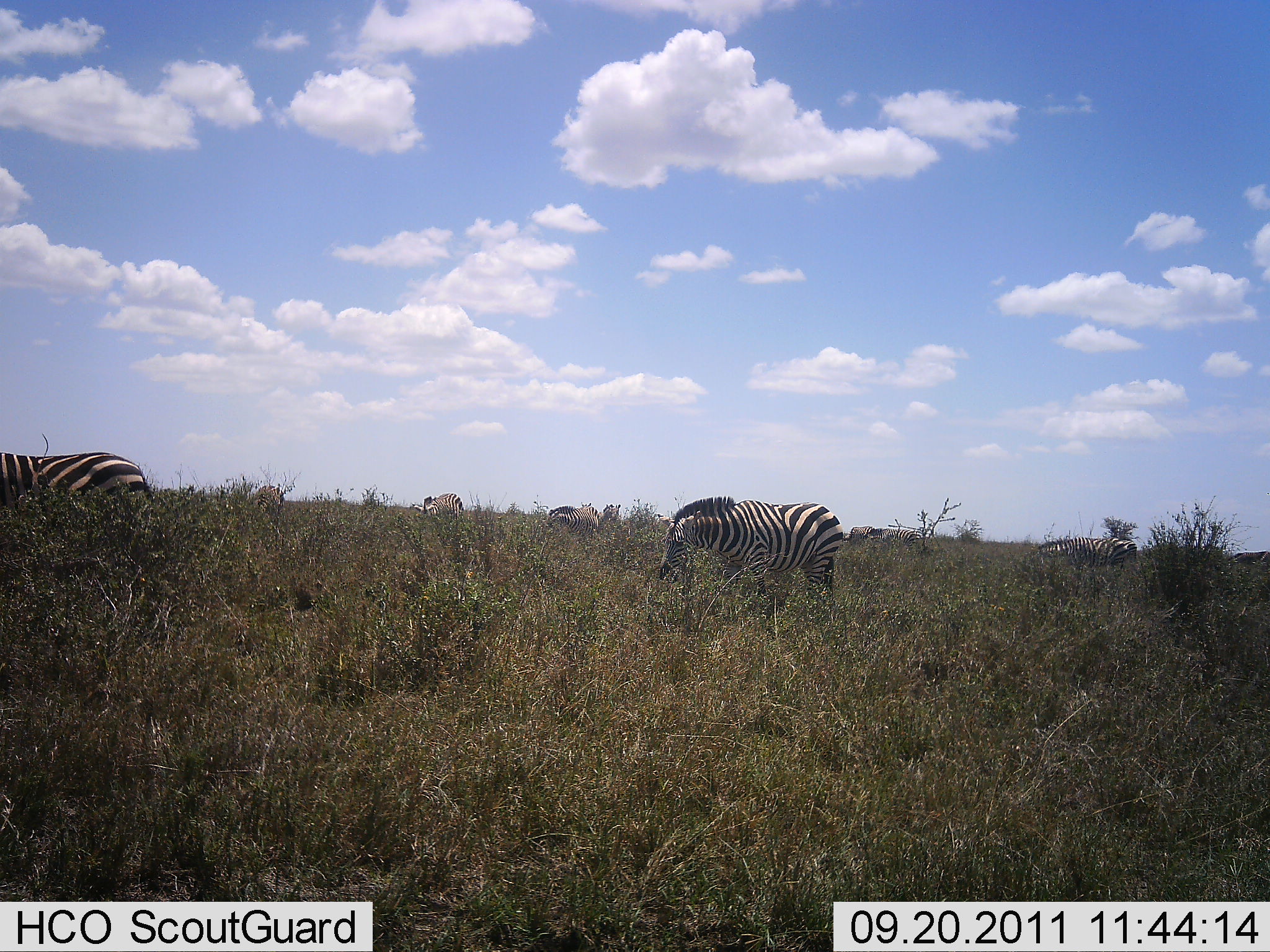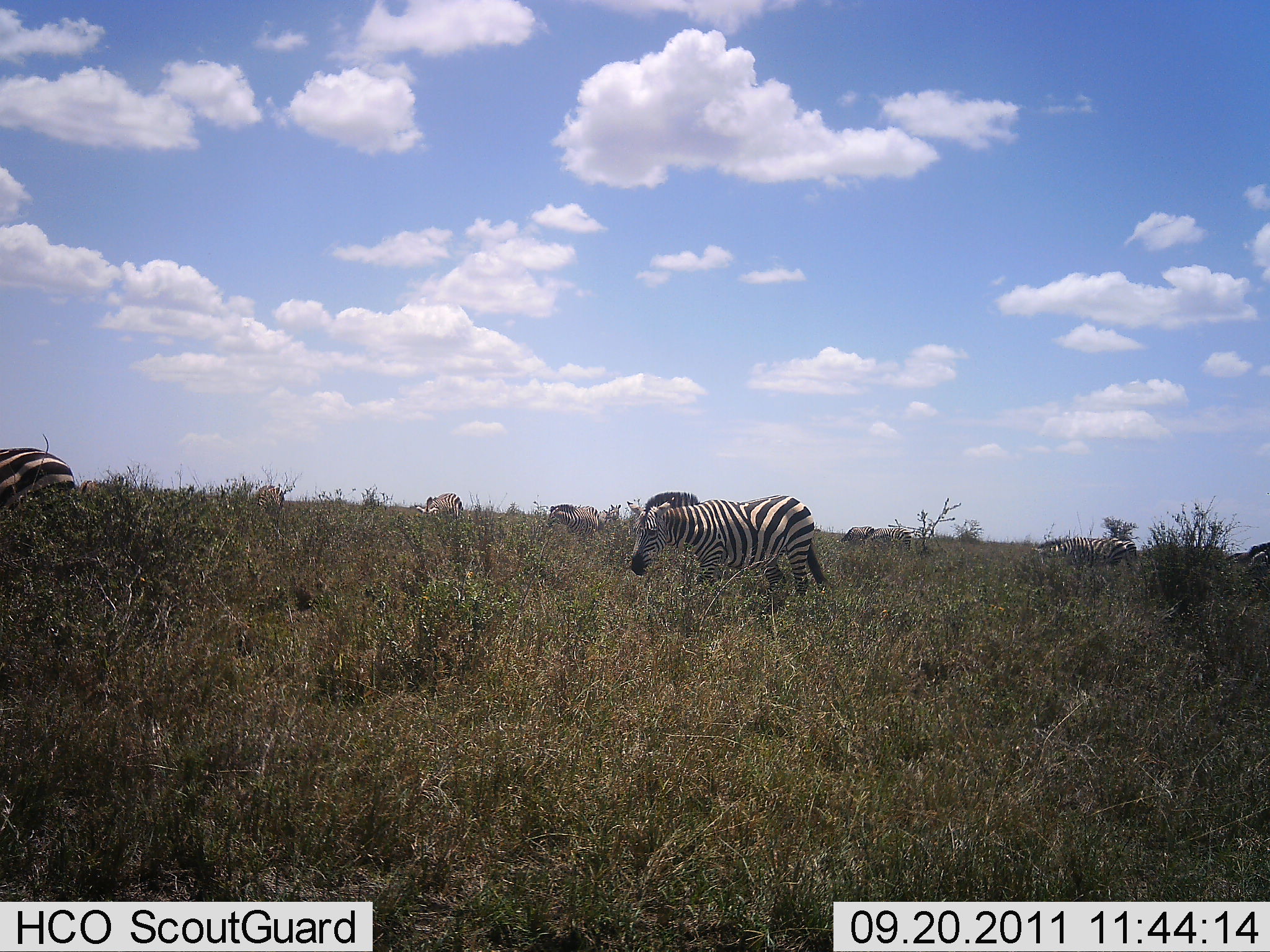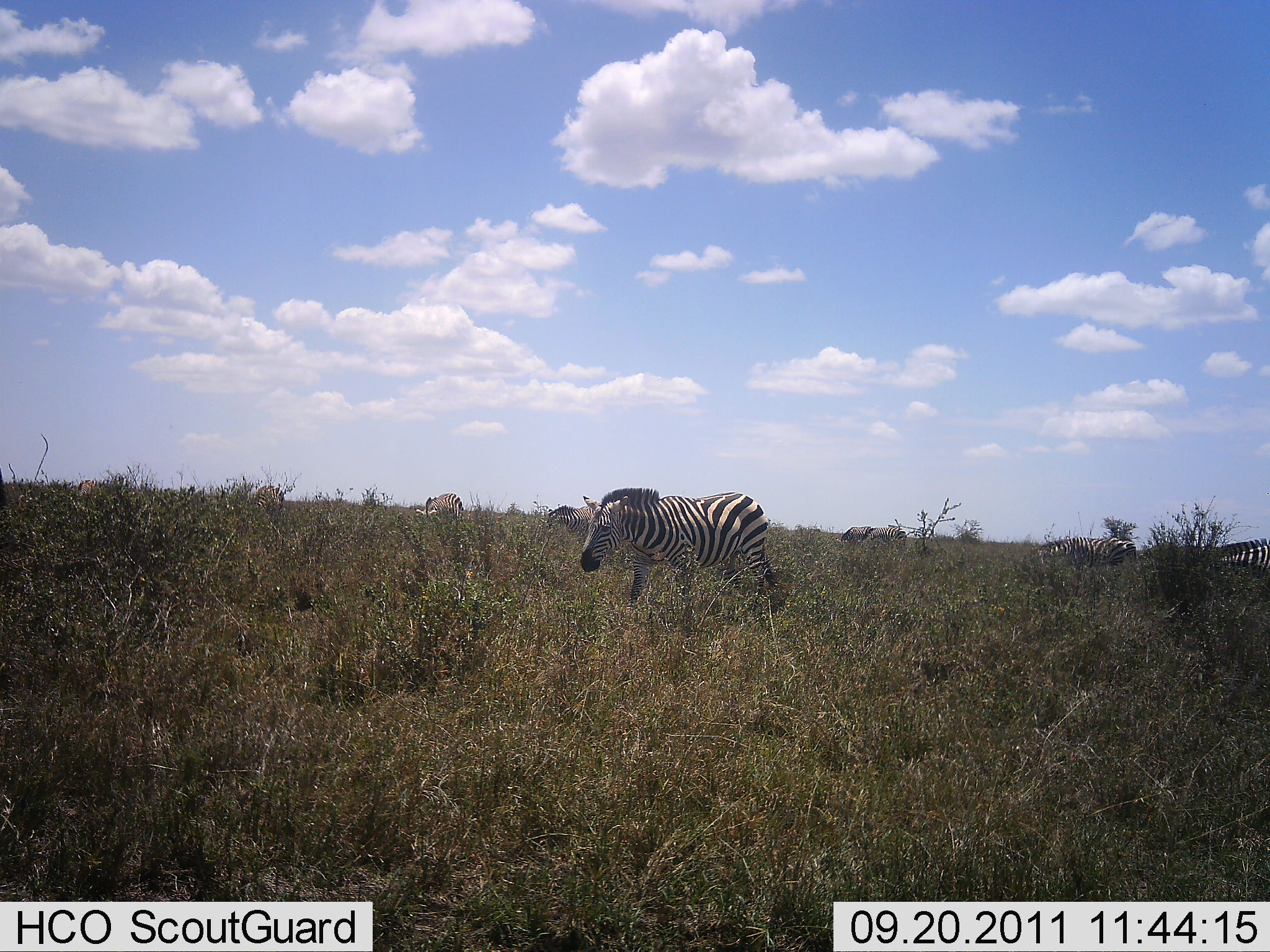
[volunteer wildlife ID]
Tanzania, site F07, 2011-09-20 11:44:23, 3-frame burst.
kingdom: Animalia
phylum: Chordata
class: Mammalia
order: Perissodactyla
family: Equidae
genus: Equus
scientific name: Equus quagga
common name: plains zebra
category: zebra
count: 8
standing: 33%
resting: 0%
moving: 92%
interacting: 0%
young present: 0%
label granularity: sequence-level